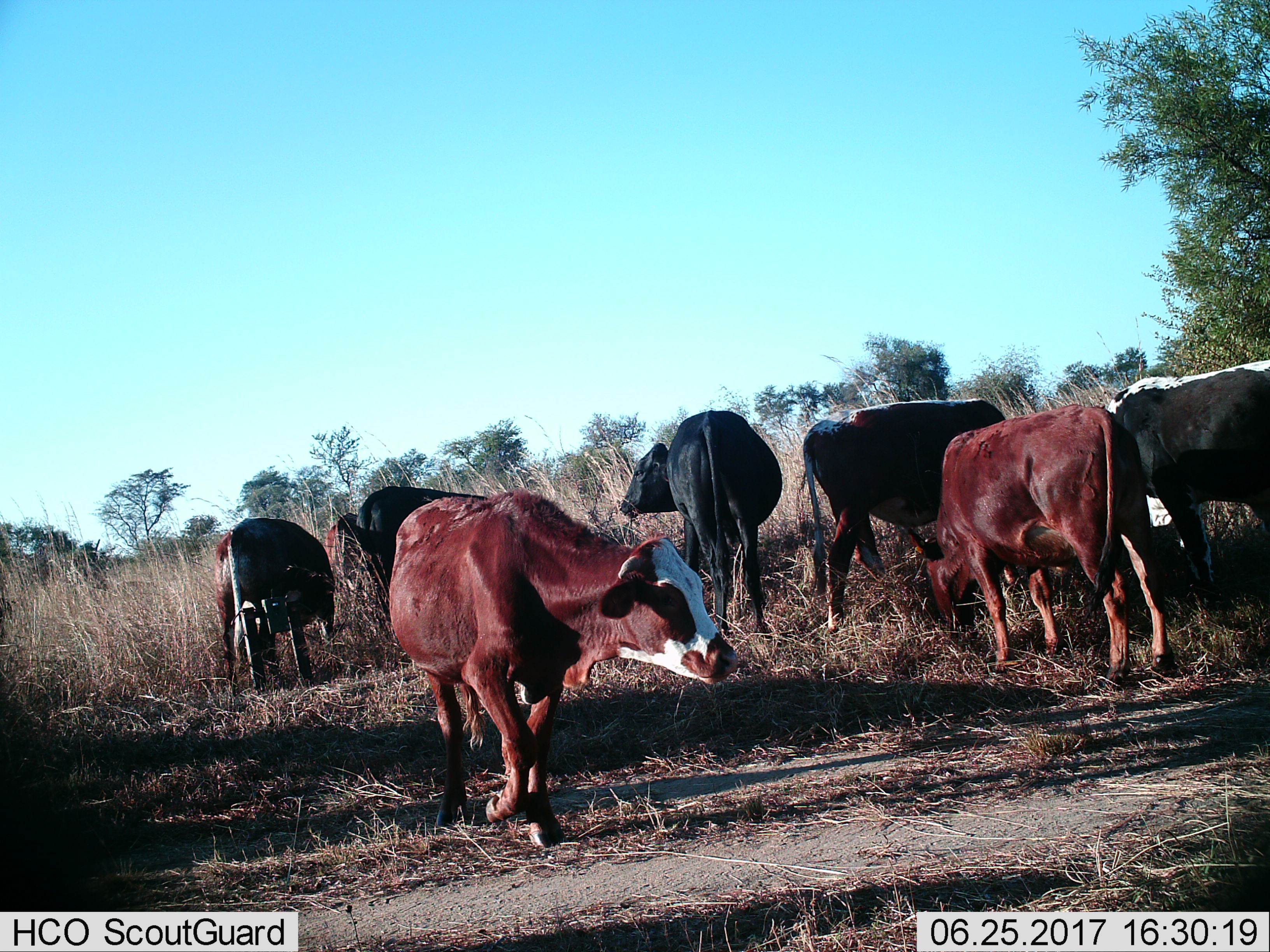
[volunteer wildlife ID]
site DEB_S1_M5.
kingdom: Animalia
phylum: Chordata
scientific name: Vertebrata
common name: domestic animal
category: domesticanimal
Domesticanimal (domestic animal) (Vertebrata), count 9. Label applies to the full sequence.